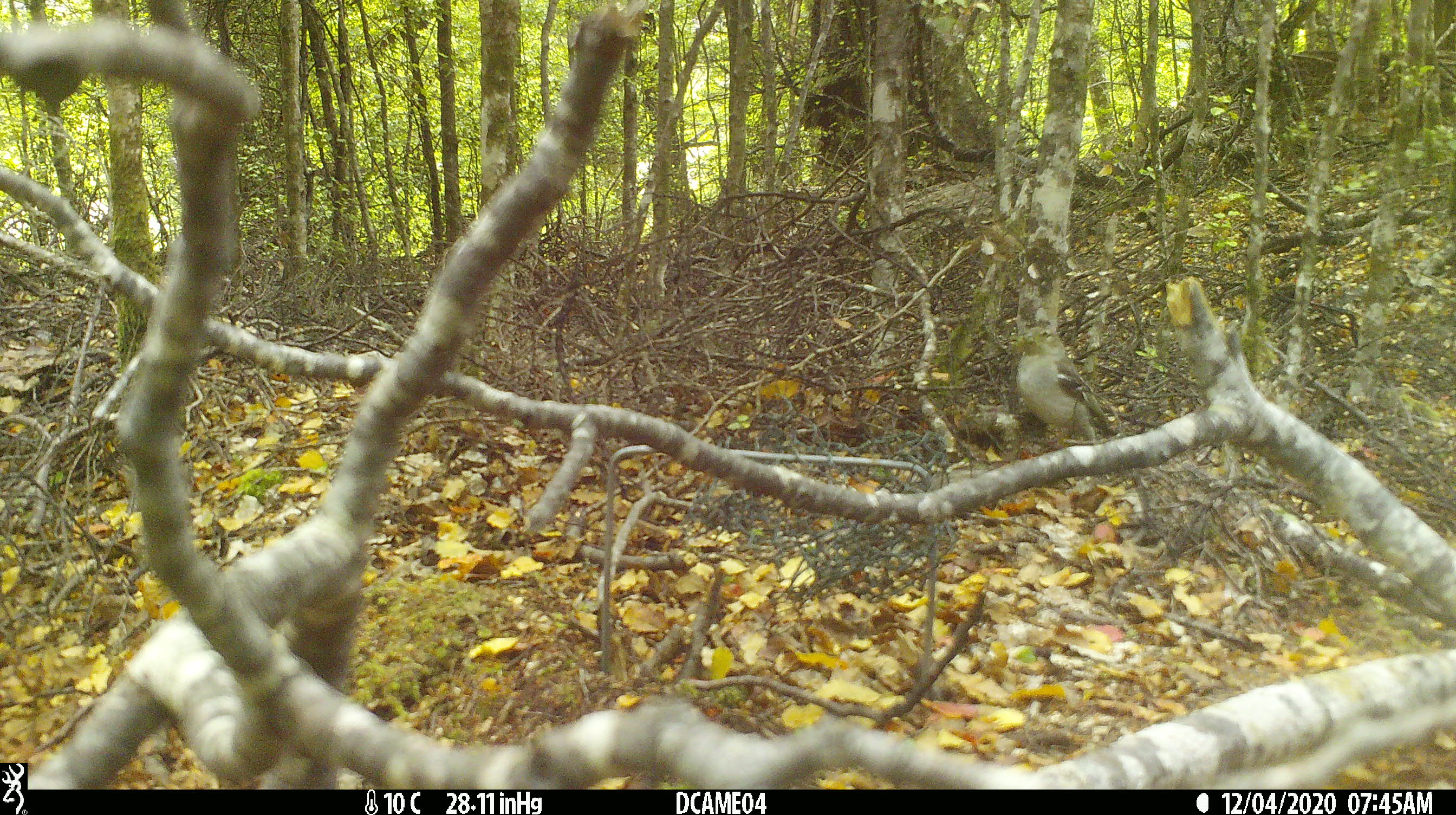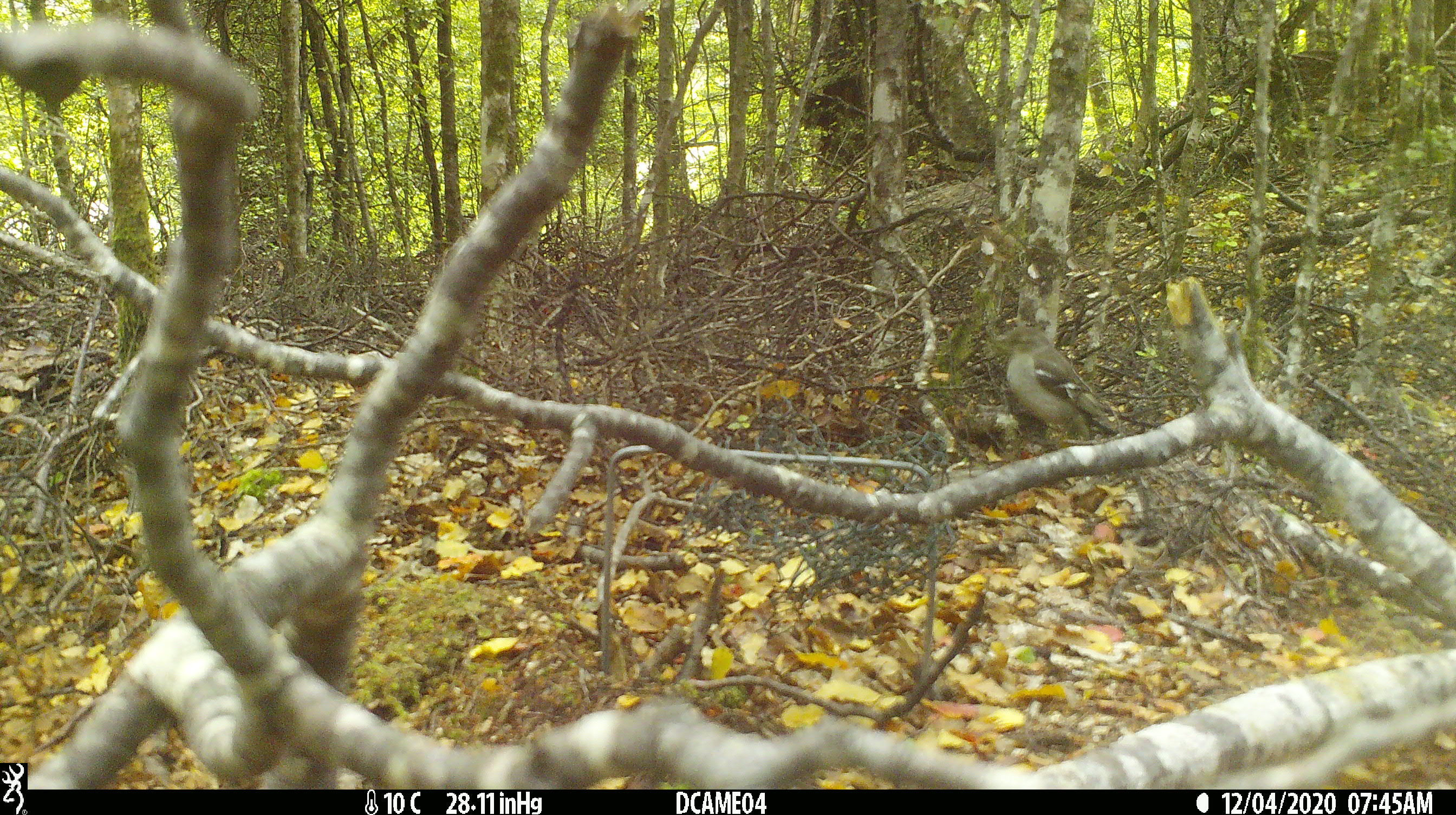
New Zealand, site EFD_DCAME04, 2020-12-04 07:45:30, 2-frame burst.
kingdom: Animalia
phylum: Chordata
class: Aves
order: Passeriformes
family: Fringillidae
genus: Fringilla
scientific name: Fringilla coelebs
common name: common chaffinch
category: chaffinch